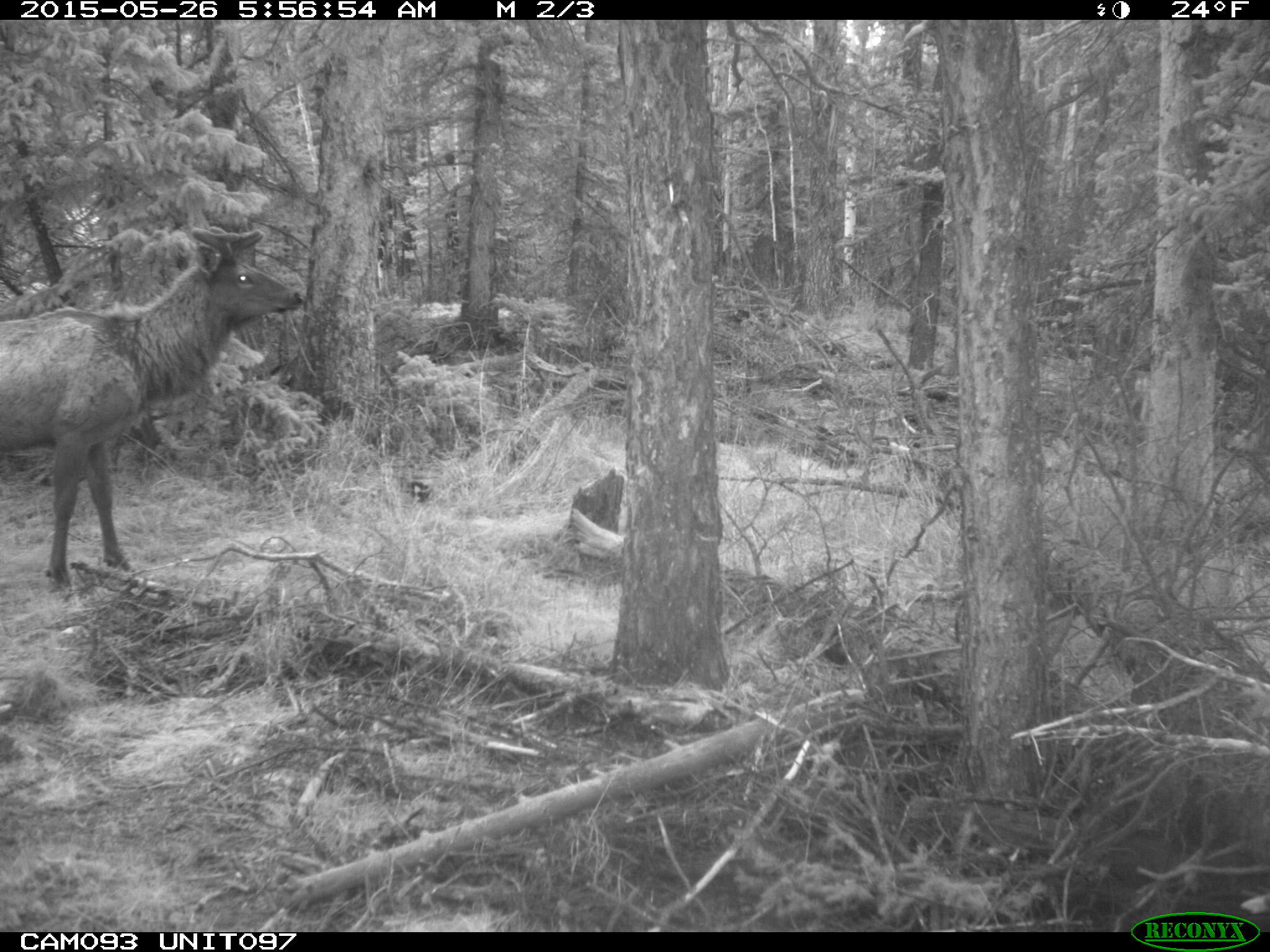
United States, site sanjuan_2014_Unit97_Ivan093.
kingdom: Animalia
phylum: Chordata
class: Mammalia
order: Artiodactyla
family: Cervidae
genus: Cervus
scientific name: Cervus elaphus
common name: red deer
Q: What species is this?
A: Cervus elaphus (red deer).